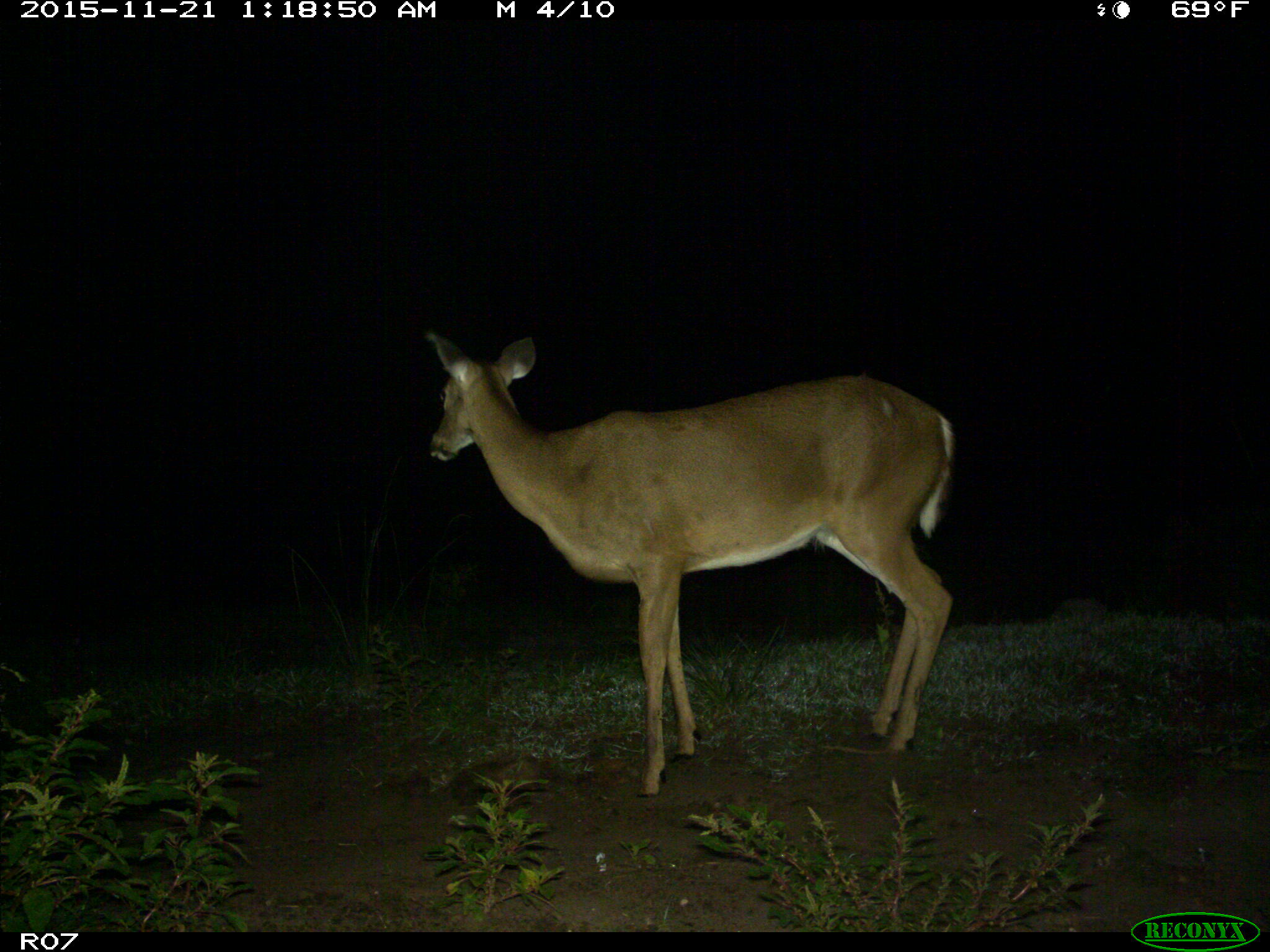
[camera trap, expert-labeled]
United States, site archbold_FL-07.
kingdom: Animalia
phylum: Chordata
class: Mammalia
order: Artiodactyla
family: Cervidae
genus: Odocoileus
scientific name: Odocoileus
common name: deer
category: unidentified deer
Unidentified deer (deer) (Odocoileus).